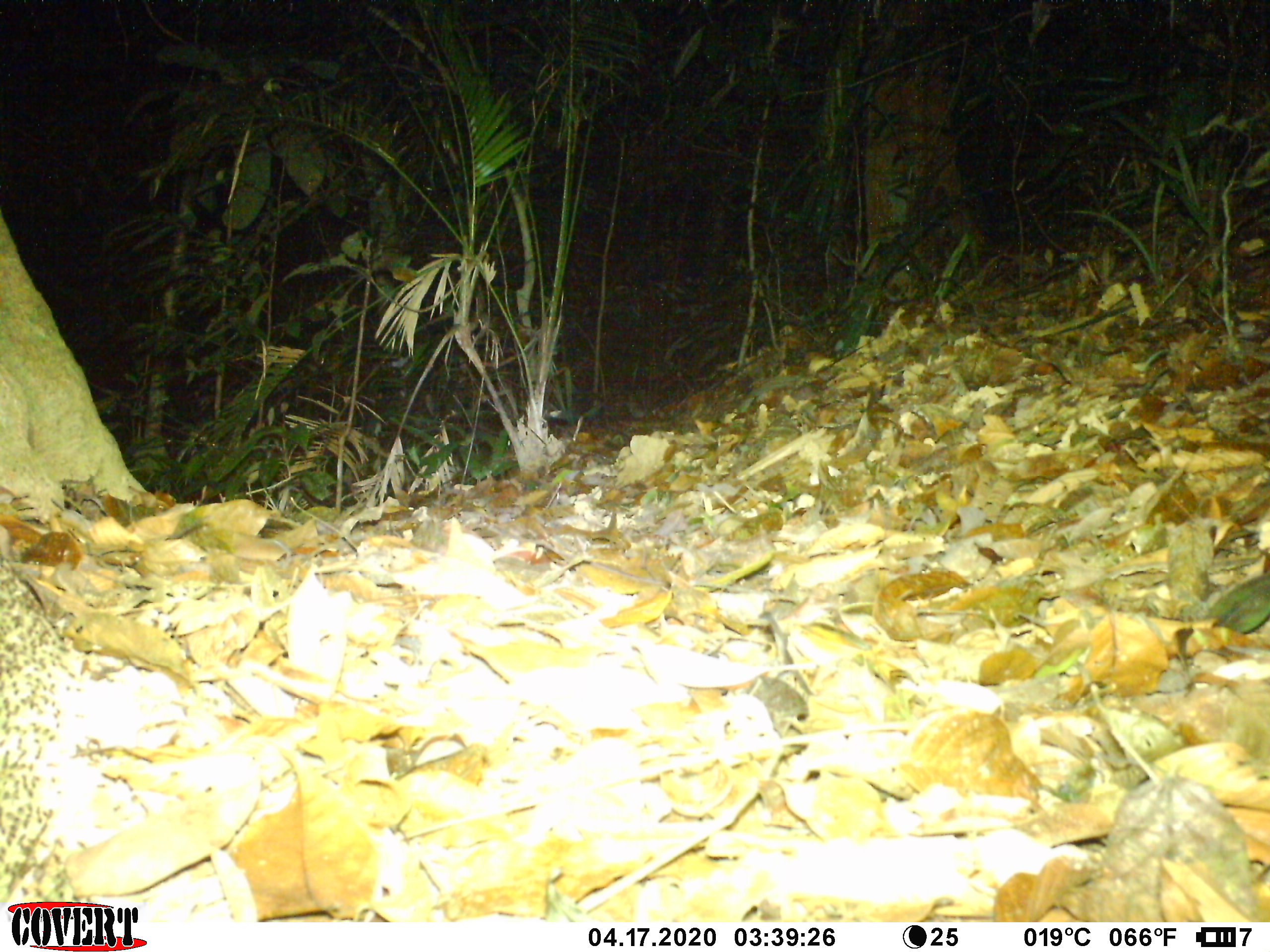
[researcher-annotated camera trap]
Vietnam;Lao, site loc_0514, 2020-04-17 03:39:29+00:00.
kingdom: Animalia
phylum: Arthropoda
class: Insecta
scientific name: Insecta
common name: insect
Insect (Insecta). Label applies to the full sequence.